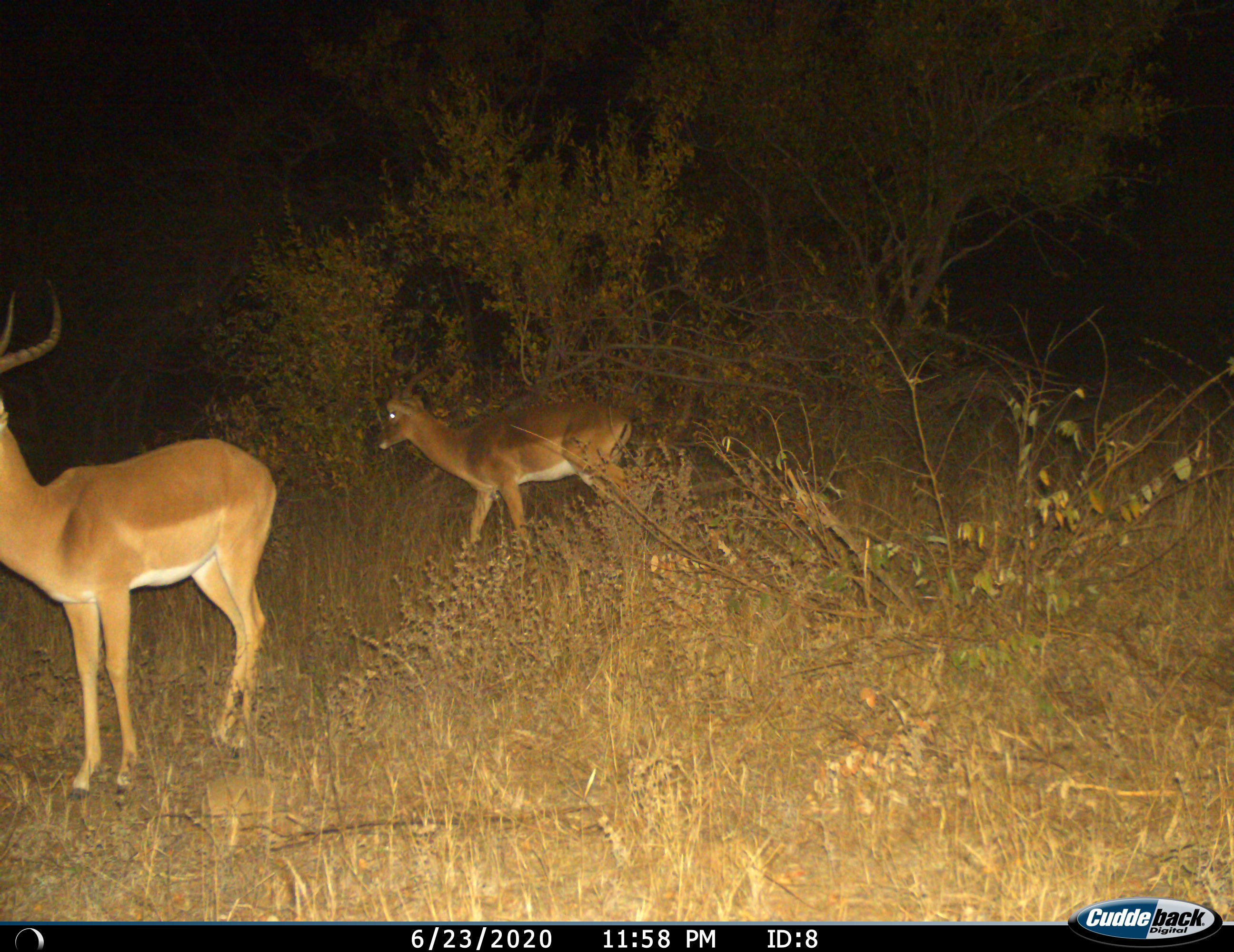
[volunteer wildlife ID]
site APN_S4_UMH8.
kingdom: Animalia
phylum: Chordata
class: Mammalia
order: Artiodactyla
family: Bovidae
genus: Aepyceros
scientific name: Aepyceros melampus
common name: impala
Impala (Aepyceros melampus), count 2. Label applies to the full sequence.